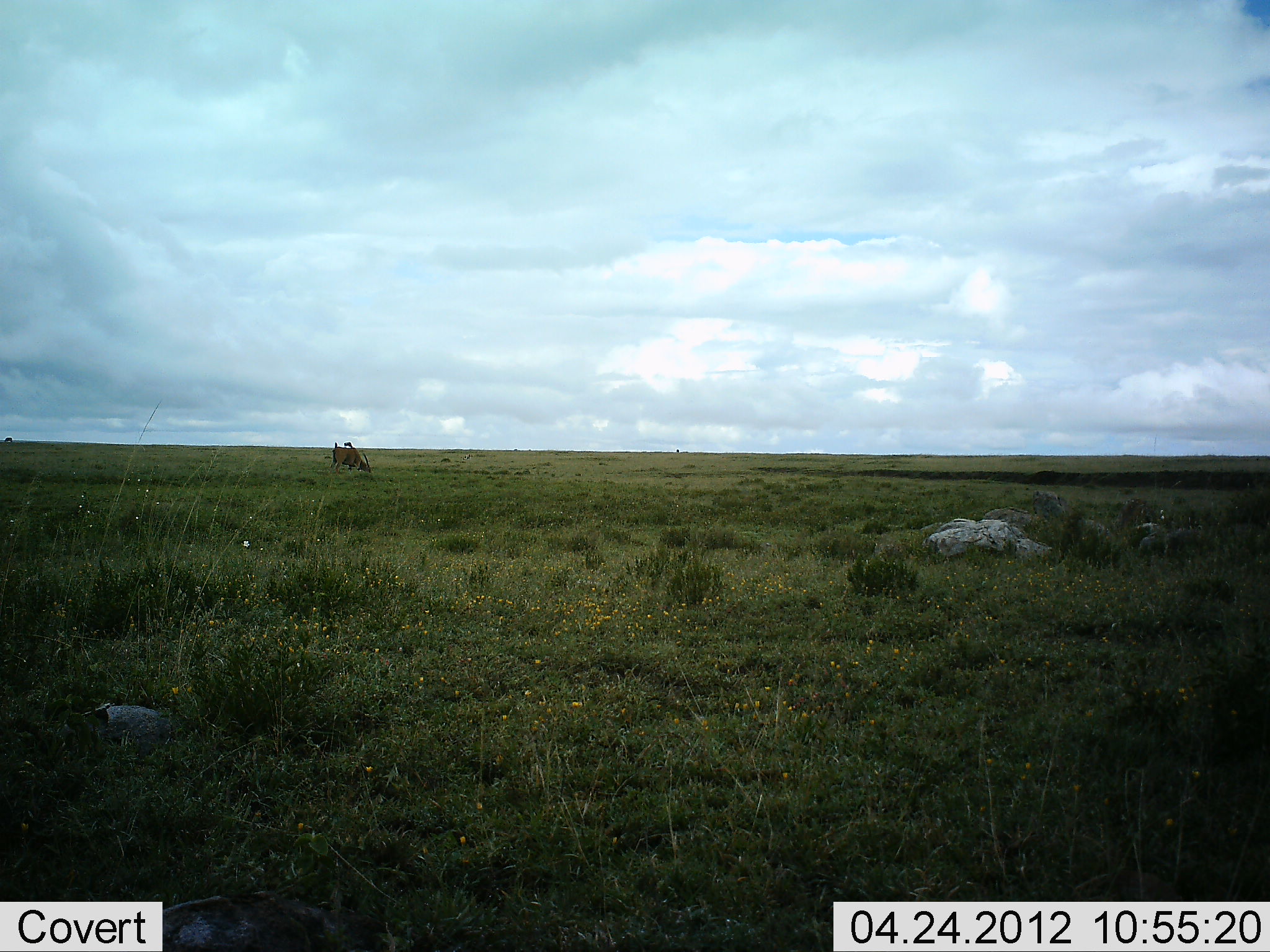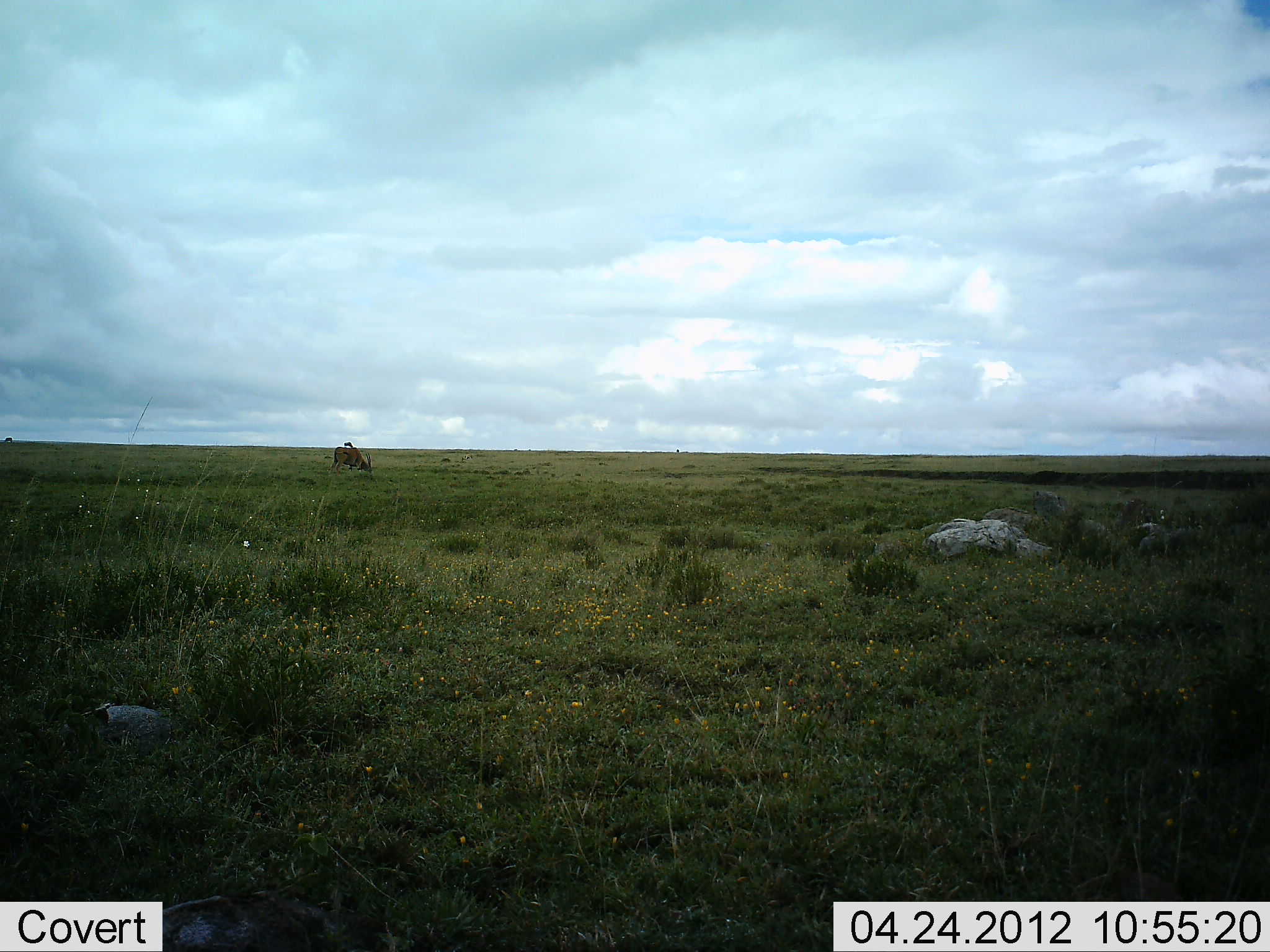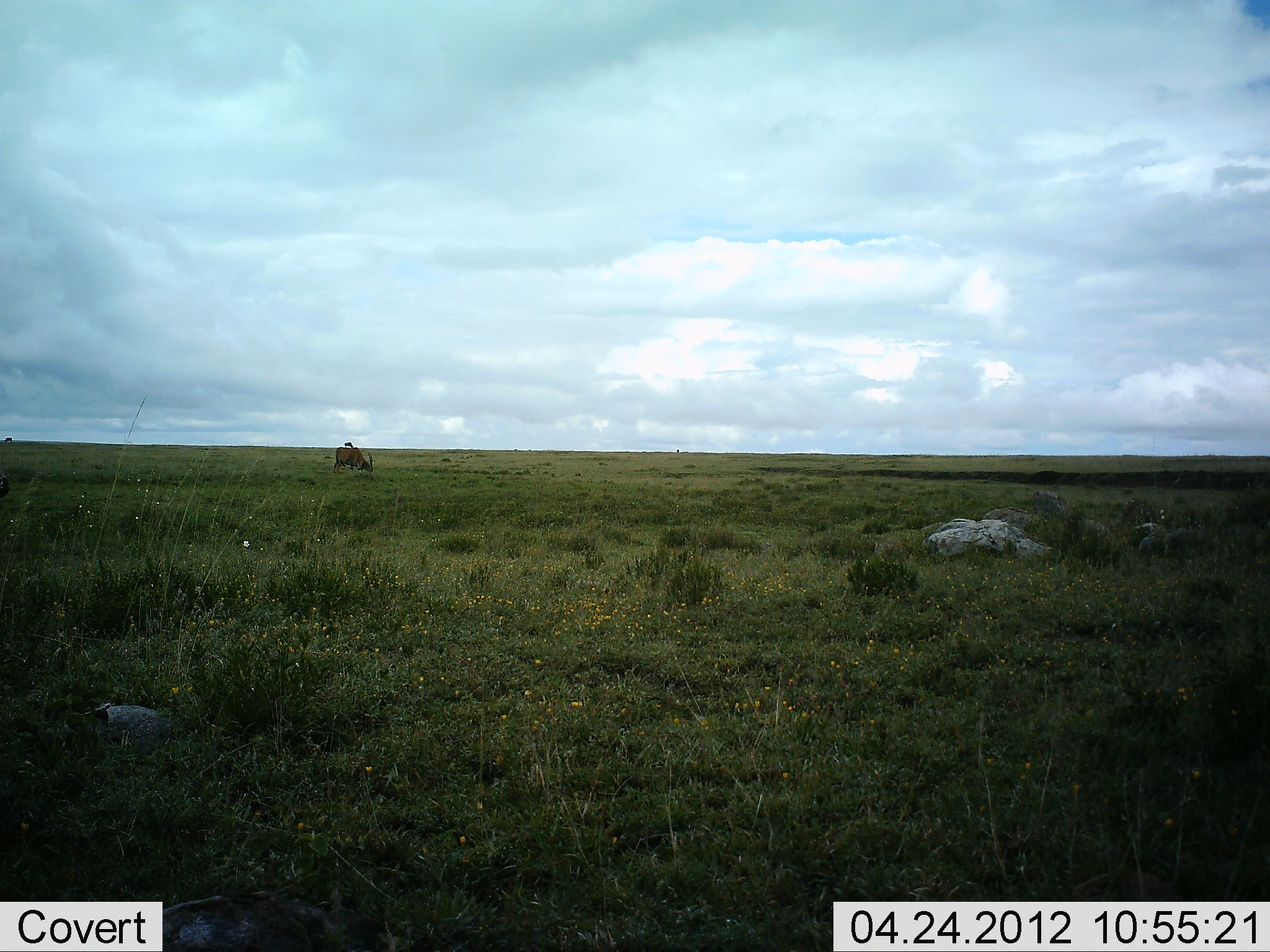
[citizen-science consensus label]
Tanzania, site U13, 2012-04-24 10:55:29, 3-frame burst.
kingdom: Animalia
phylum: Chordata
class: Mammalia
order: Artiodactyla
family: Bovidae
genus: Tragelaphus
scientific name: Tragelaphus oryx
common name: eland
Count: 1.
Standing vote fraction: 29%.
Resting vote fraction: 0%.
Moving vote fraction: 0%.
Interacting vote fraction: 0%.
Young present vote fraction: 0%.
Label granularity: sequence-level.